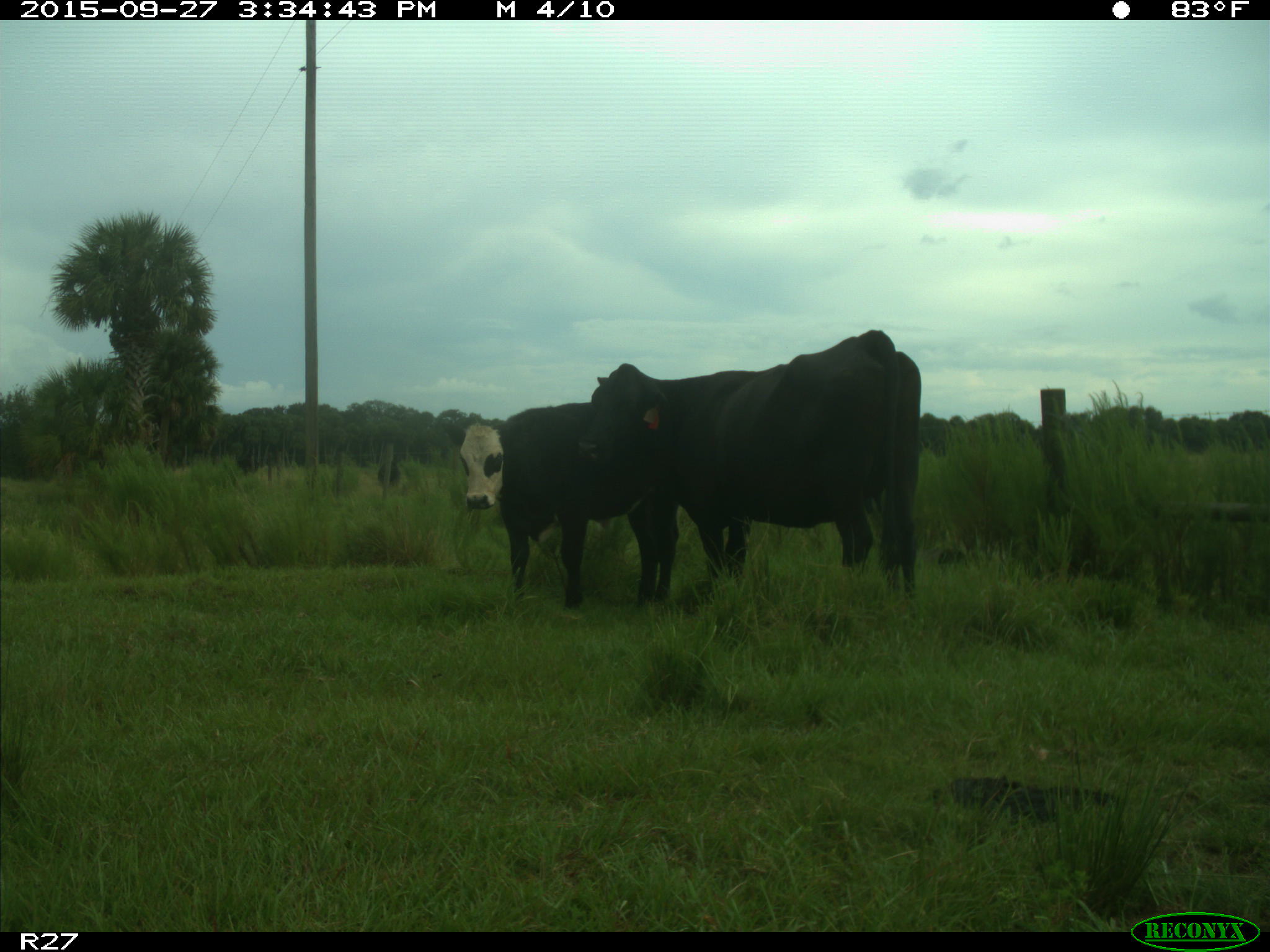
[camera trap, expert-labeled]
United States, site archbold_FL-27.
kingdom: Animalia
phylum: Chordata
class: Mammalia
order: Artiodactyla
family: Bovidae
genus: Bos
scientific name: Bos taurus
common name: domestic cow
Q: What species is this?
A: Bos taurus (domestic cow).